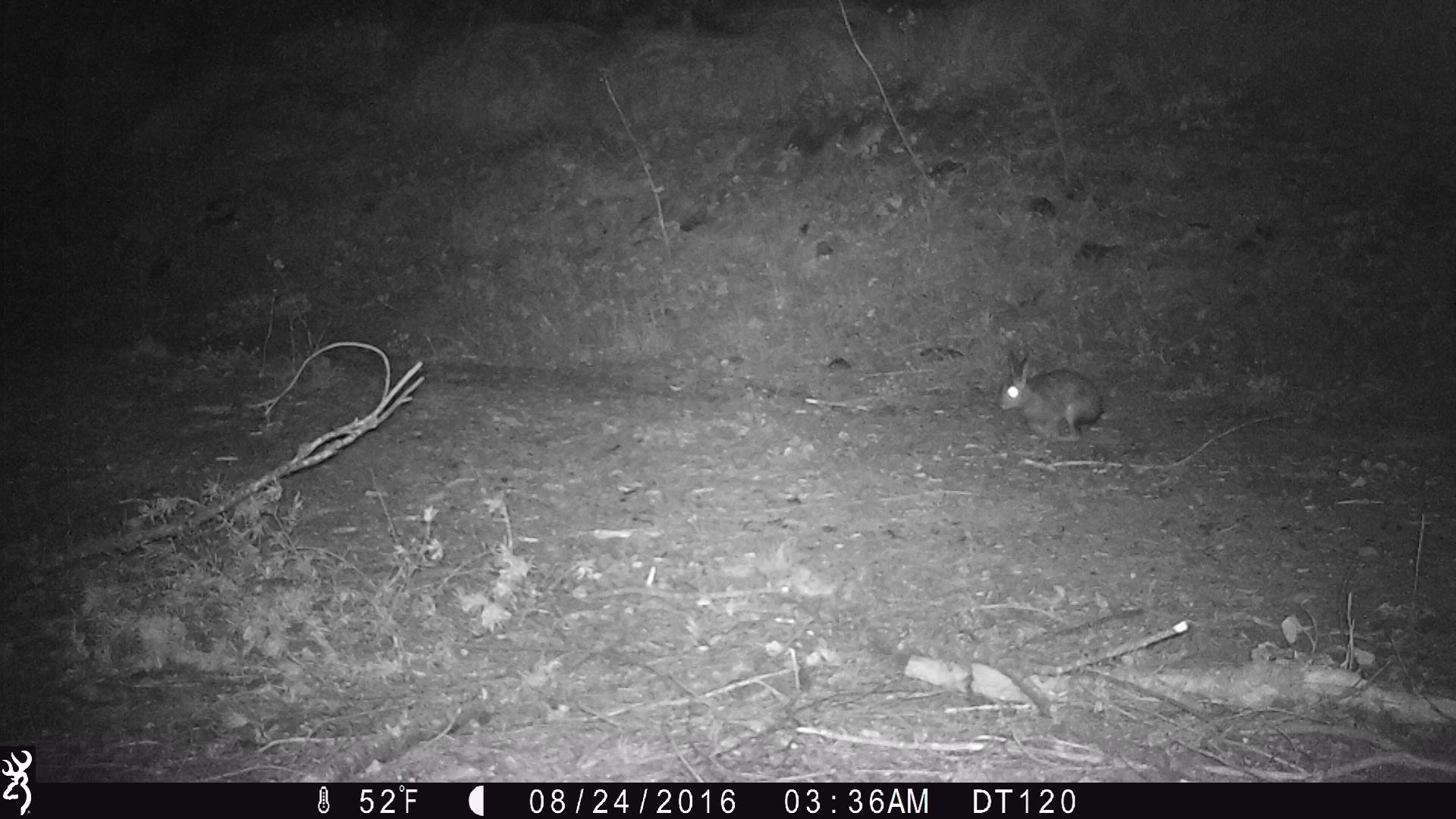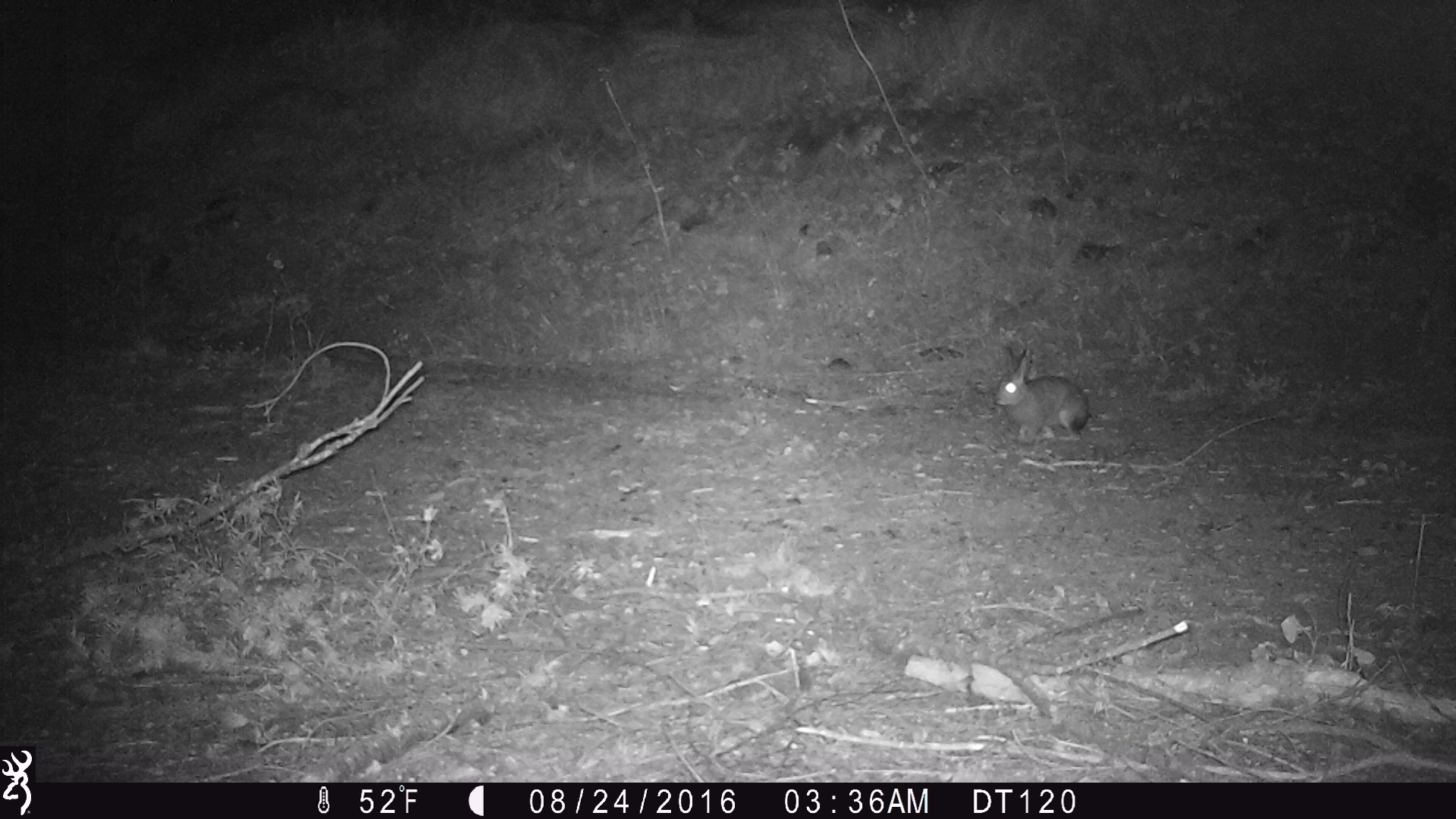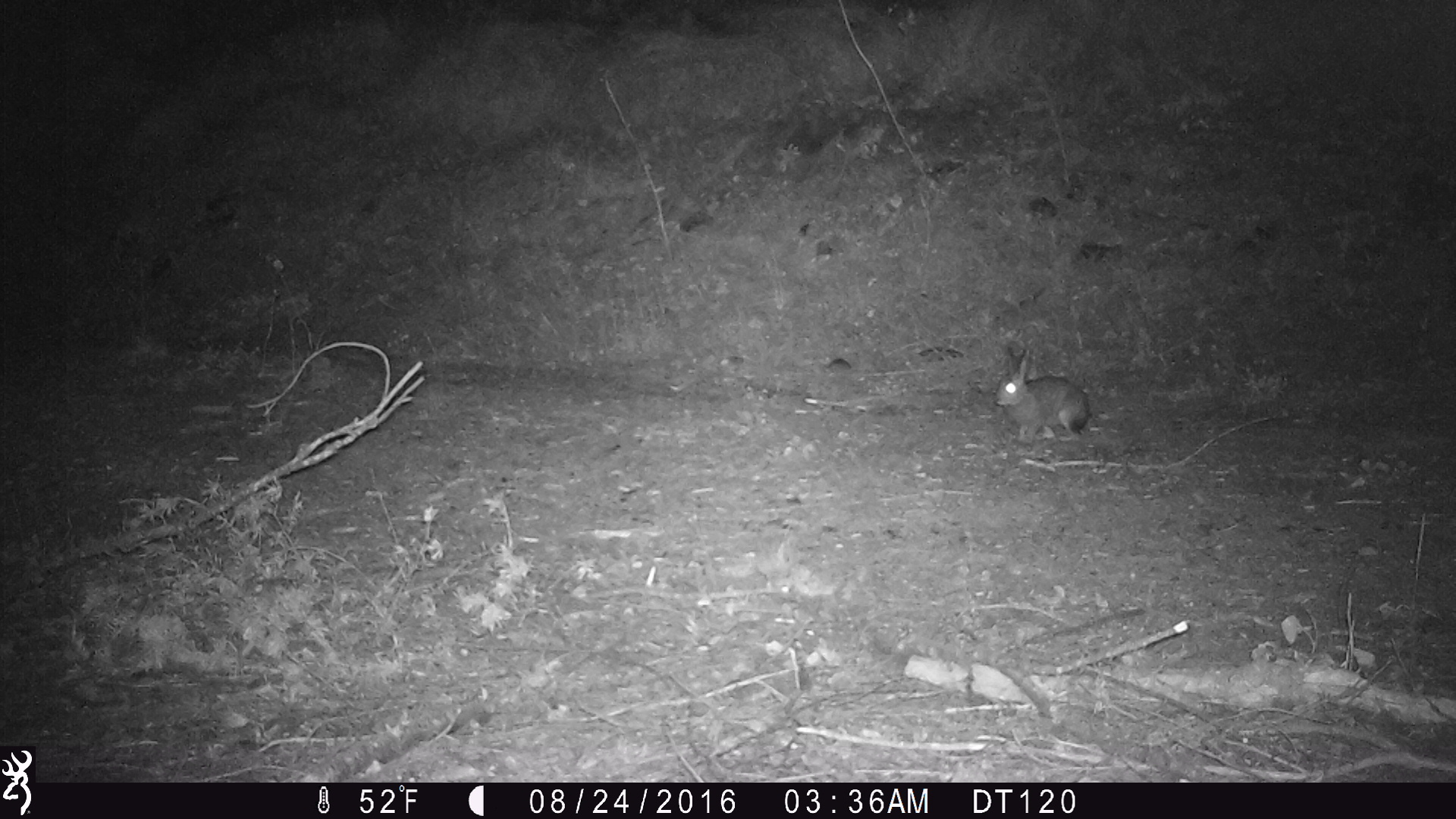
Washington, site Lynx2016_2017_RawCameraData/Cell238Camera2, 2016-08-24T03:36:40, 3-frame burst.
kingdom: Animalia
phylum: Chordata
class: Mammalia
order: Lagomorpha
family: Leporidae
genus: Lepus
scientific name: Lepus americanus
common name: snowshoe hare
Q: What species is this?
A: Lepus americanus (snowshoe hare).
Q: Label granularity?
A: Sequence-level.